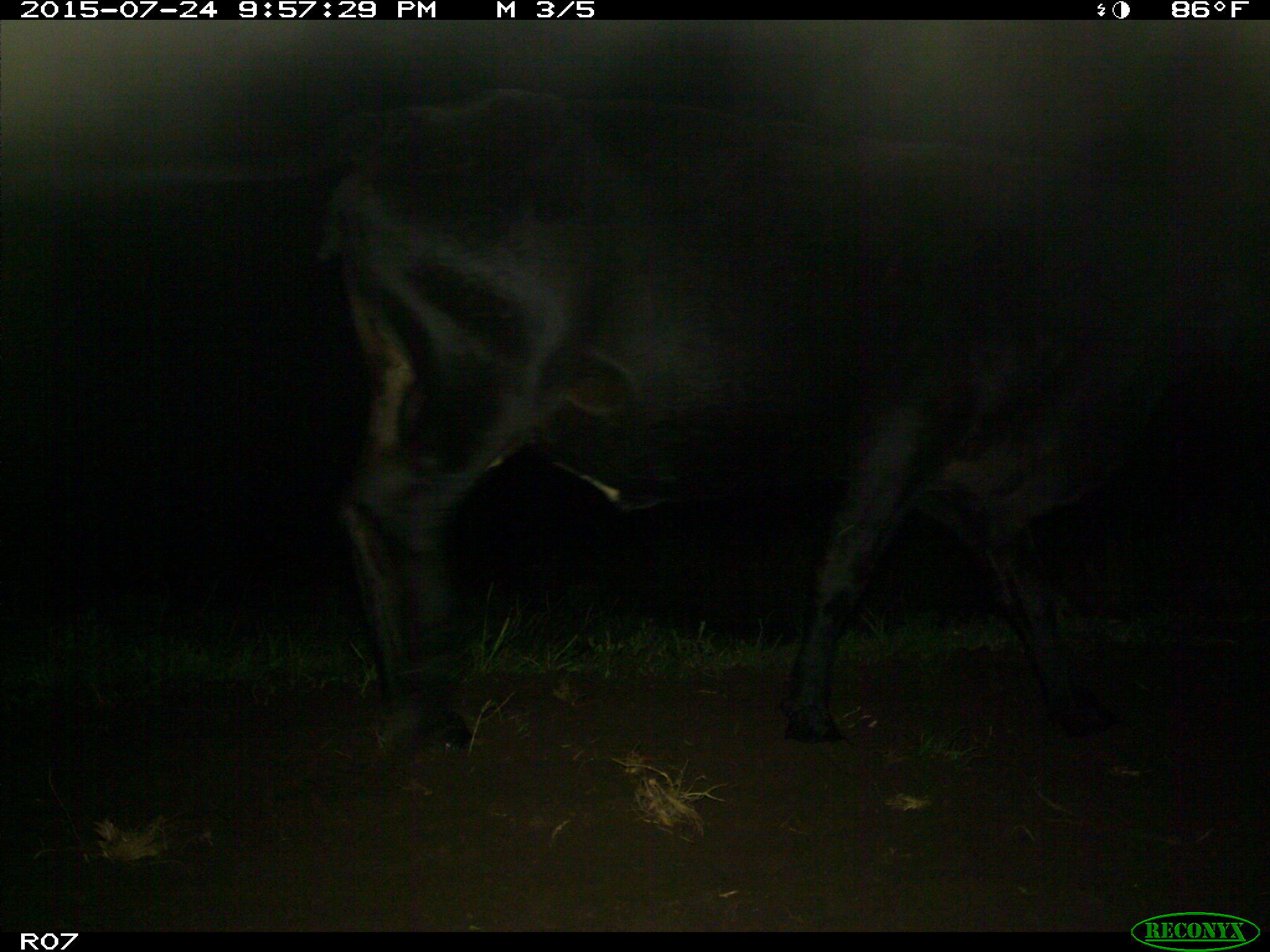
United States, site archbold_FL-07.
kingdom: Animalia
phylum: Chordata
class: Mammalia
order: Artiodactyla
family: Bovidae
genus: Bos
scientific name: Bos taurus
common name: domestic cow